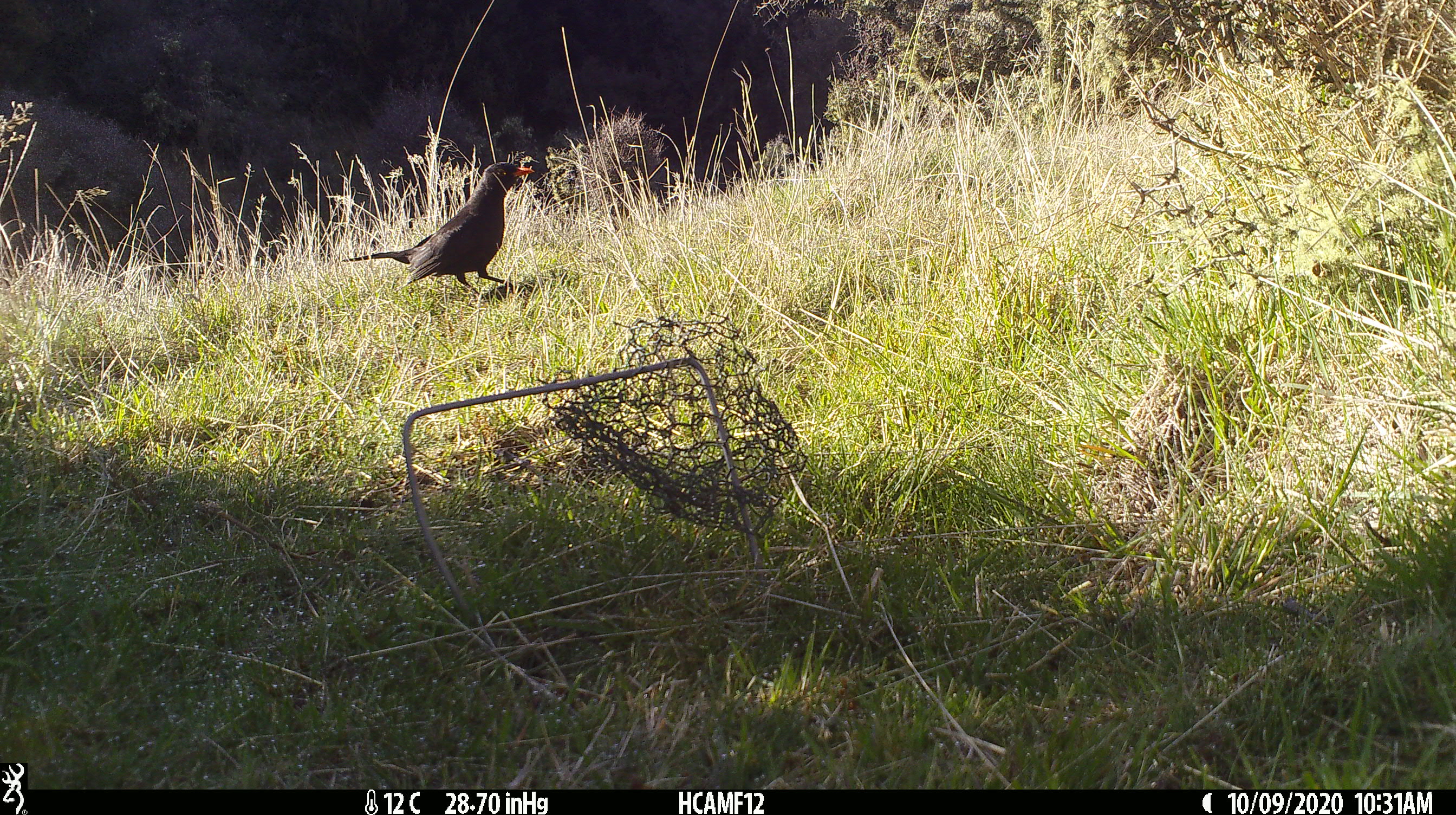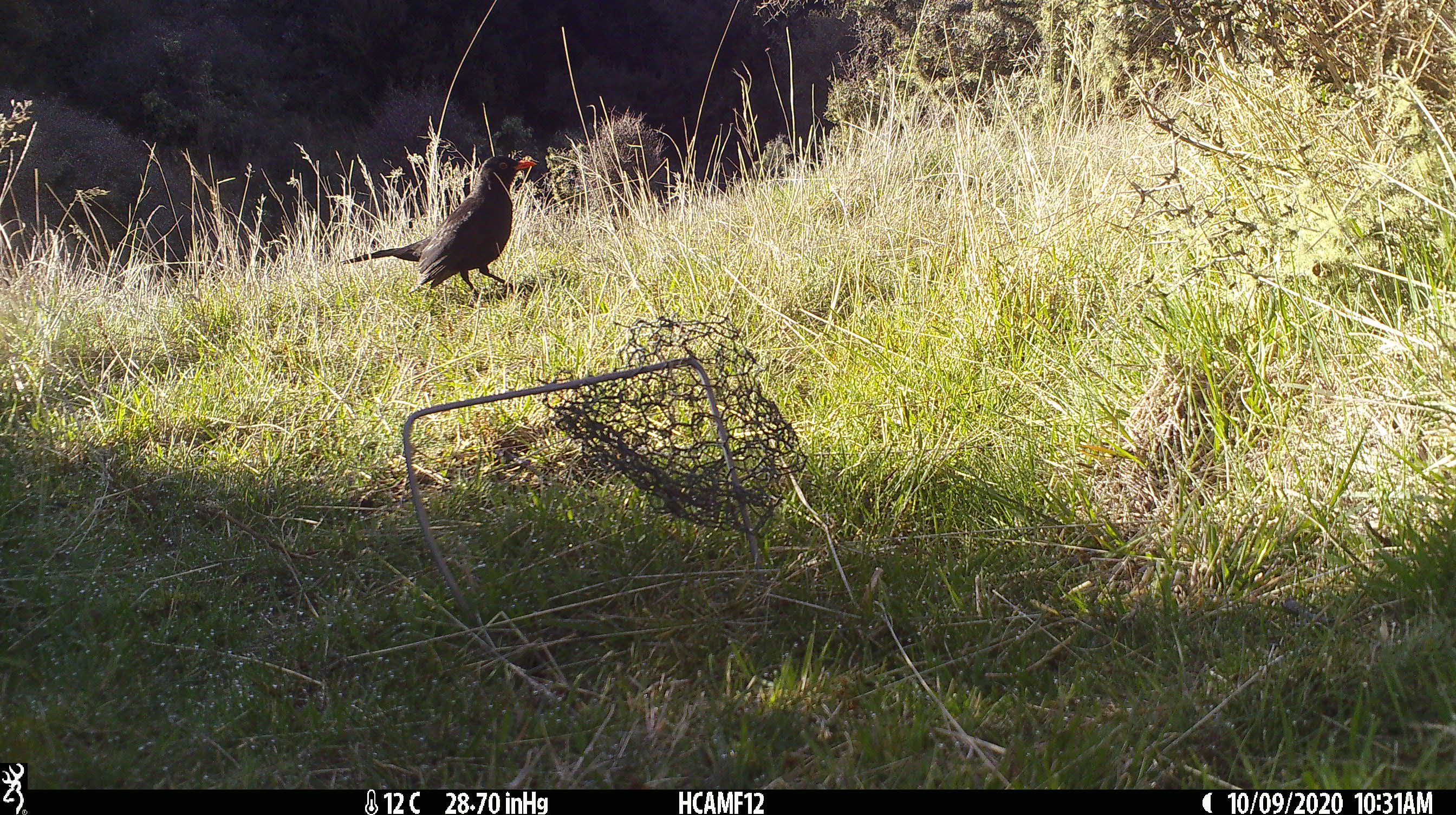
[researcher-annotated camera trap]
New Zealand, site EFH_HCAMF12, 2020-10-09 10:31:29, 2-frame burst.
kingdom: Animalia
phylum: Chordata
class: Aves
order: Passeriformes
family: Turdidae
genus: Turdus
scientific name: Turdus merula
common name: eurasian blackbird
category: blackbird